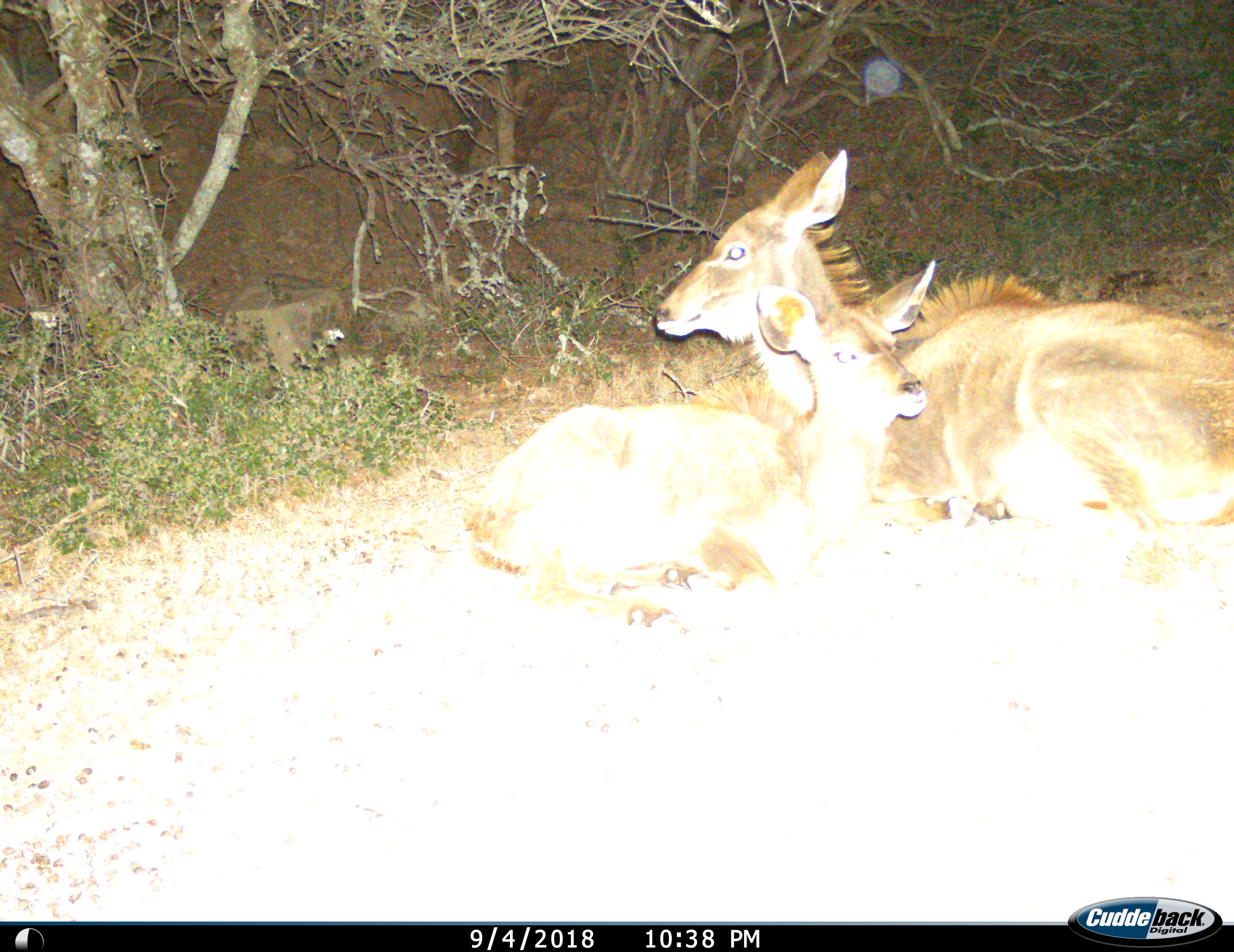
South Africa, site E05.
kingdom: Animalia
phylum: Chordata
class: Mammalia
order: Artiodactyla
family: Bovidae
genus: Tragelaphus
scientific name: Tragelaphus strepsiceros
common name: greater kudu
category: kudu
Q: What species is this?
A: Kudu (greater kudu) (Tragelaphus strepsiceros).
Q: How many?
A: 2.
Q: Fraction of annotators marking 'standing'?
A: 0%.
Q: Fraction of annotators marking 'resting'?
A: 100%.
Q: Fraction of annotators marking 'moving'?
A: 0%.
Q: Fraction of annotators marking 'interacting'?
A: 0%.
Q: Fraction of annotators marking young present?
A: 89%.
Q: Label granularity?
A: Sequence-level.